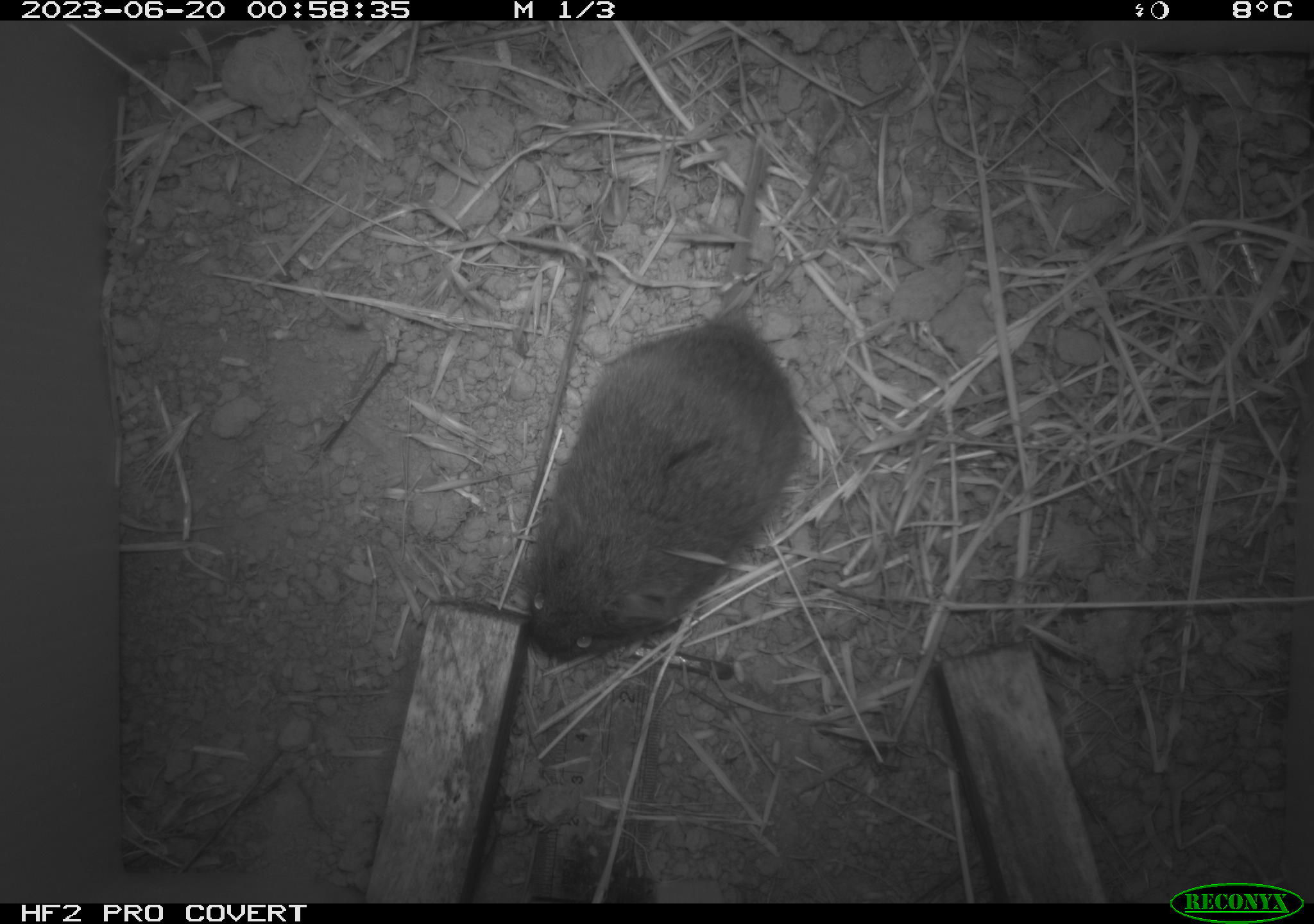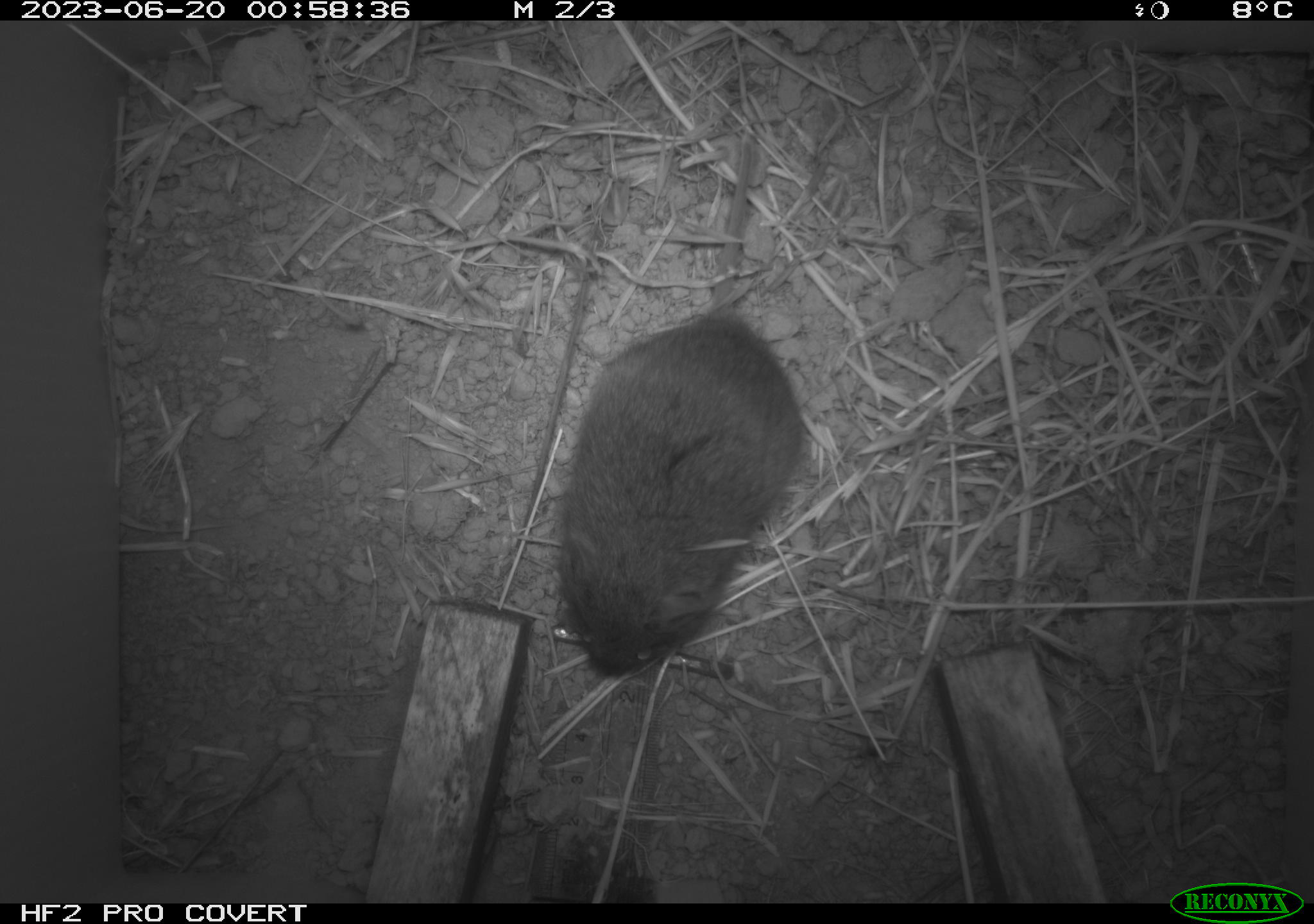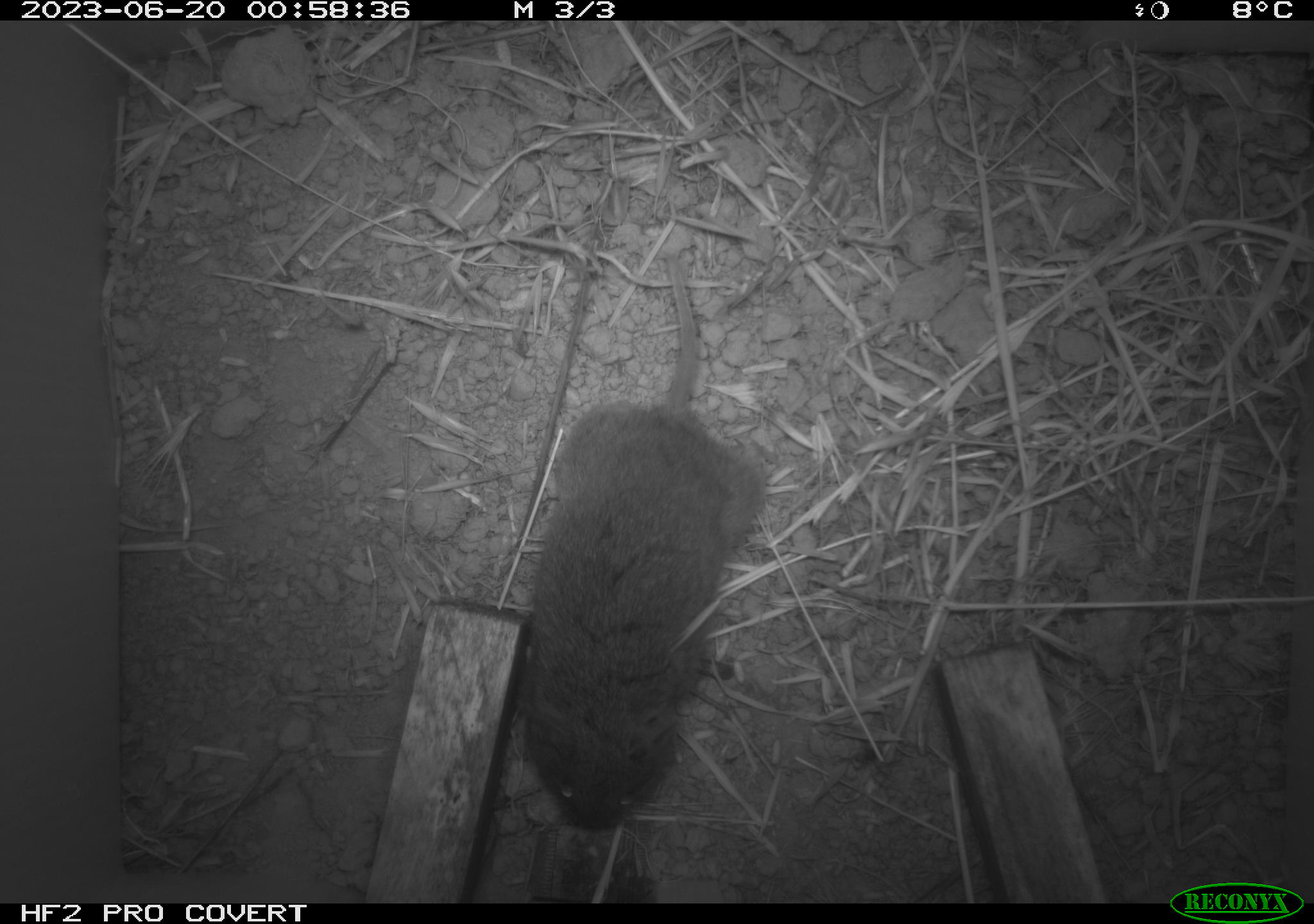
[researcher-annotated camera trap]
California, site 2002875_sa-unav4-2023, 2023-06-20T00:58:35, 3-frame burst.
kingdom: Animalia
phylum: Chordata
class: Mammalia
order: Rodentia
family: Cricetidae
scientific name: Arvicolinae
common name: voles, lemmings, and muskrats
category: arvicolinae subfamily